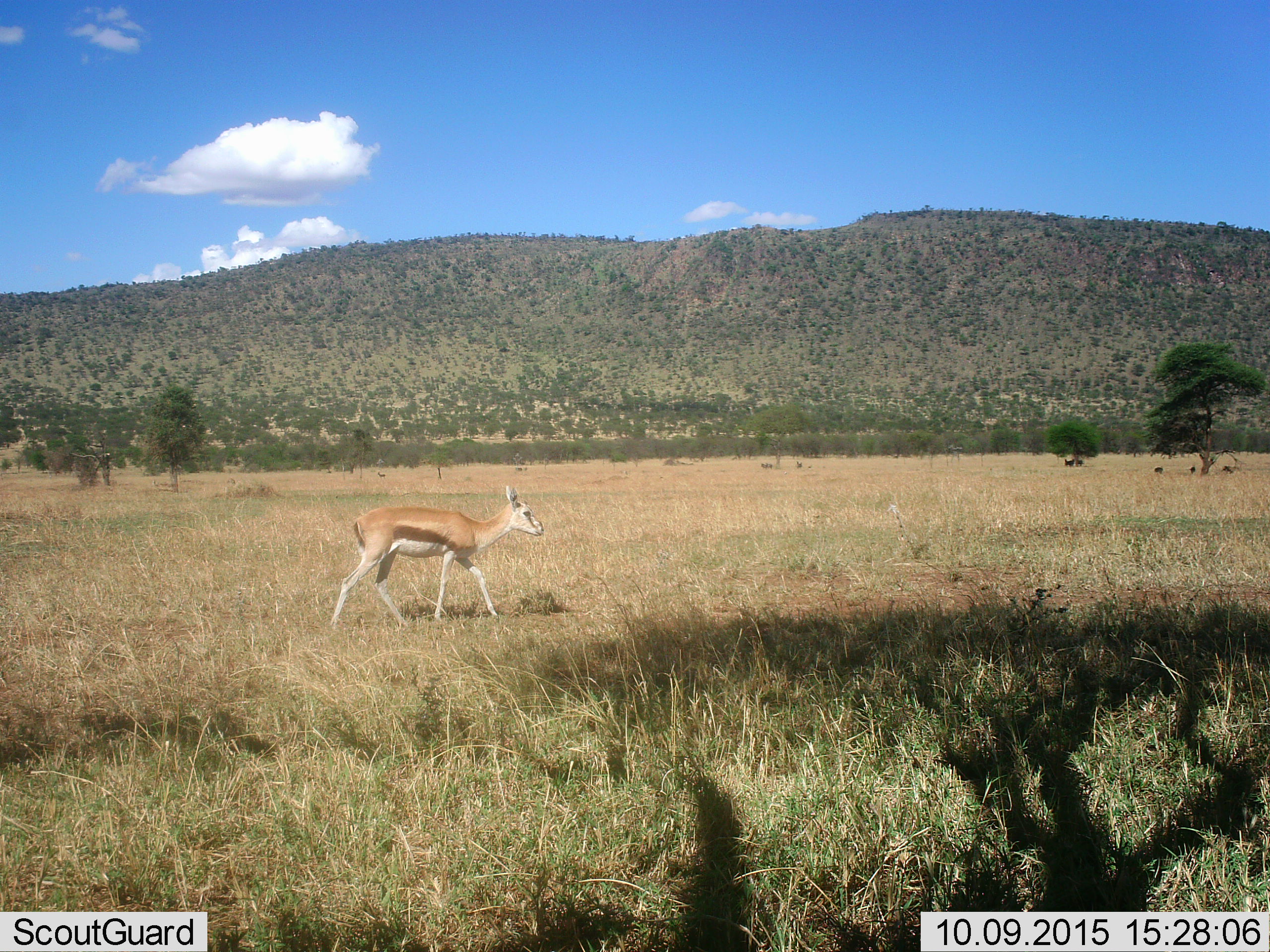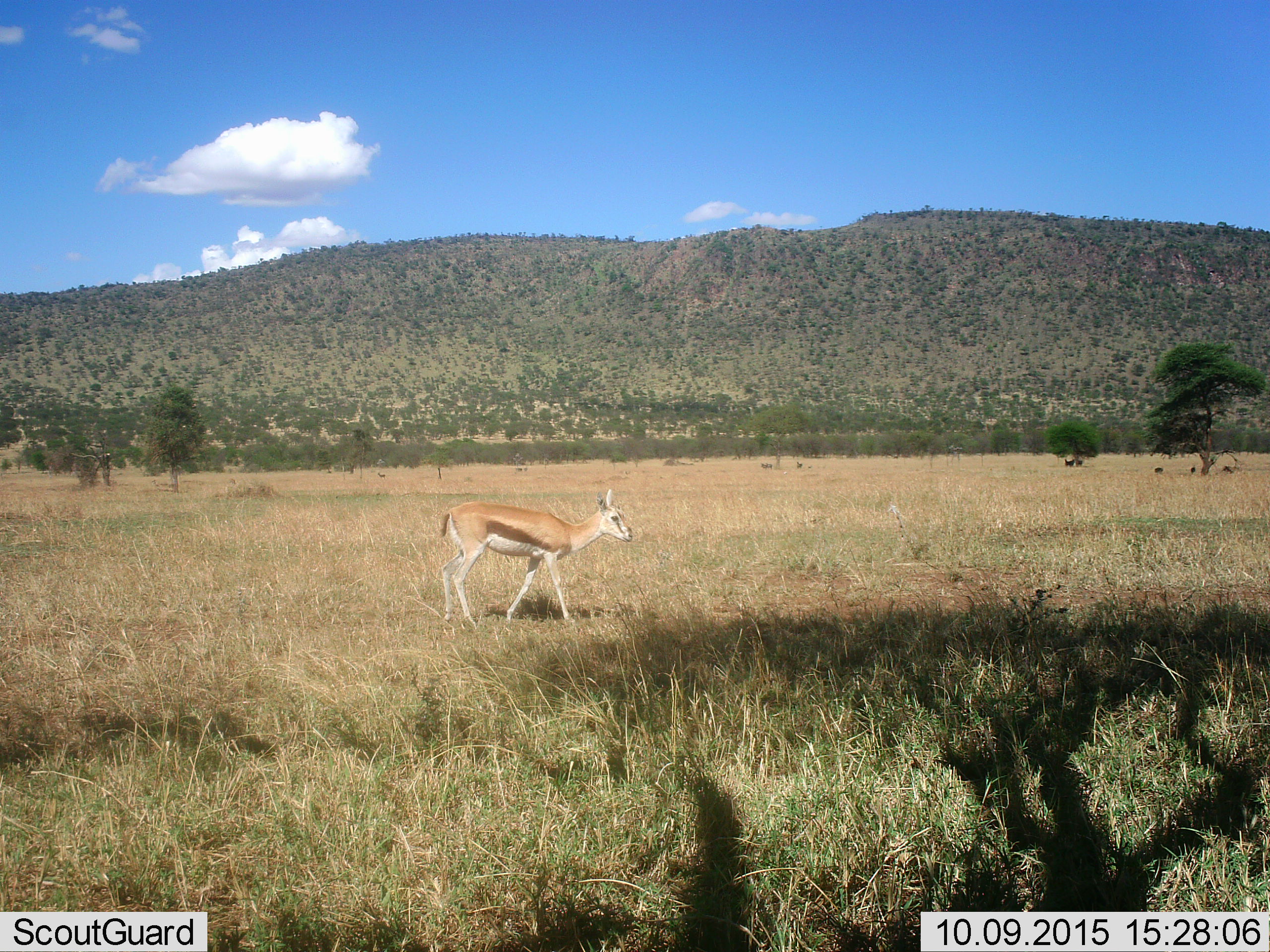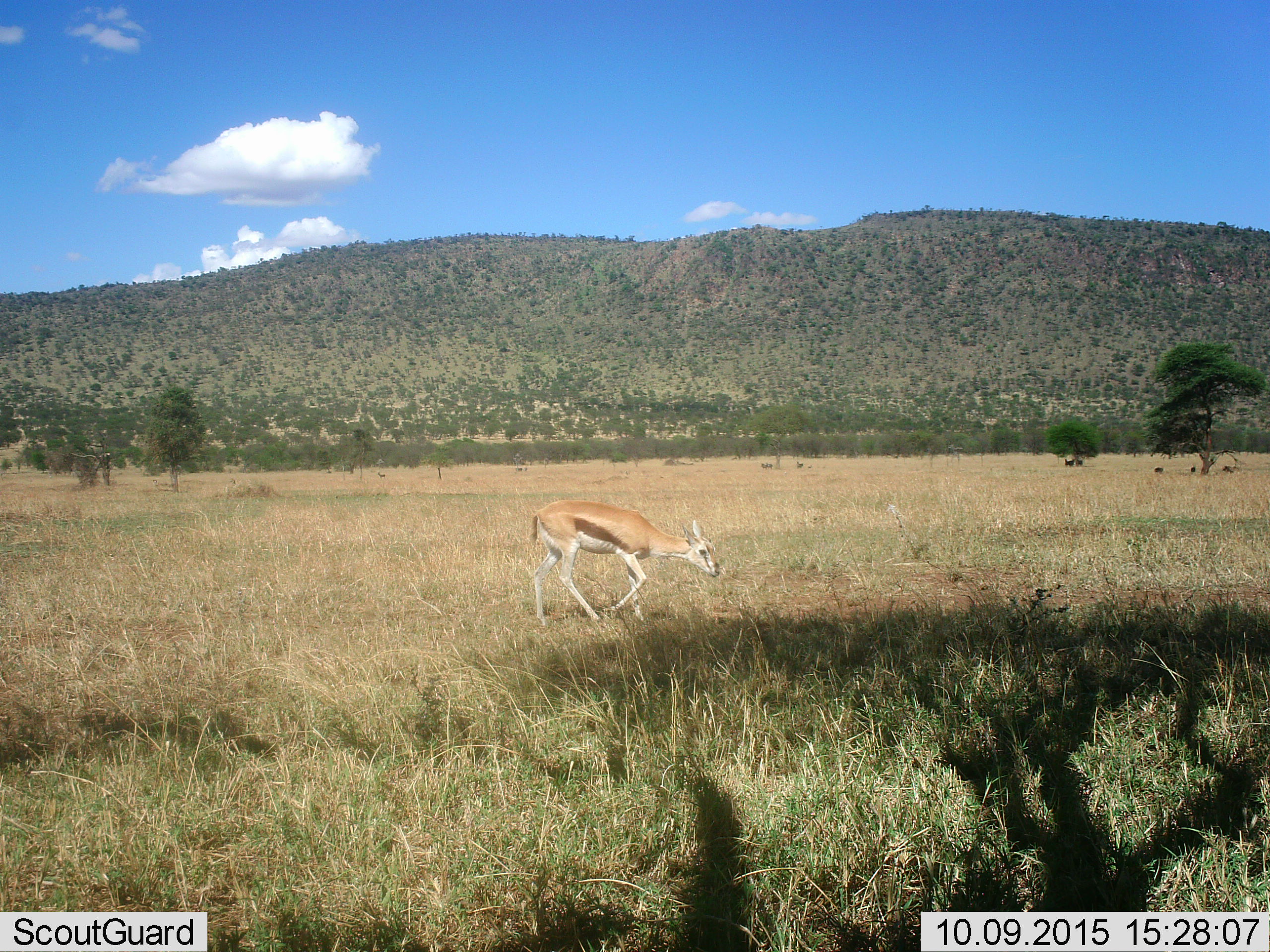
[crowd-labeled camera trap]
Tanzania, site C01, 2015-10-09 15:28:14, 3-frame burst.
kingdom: Animalia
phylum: Chordata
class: Mammalia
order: Artiodactyla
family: Bovidae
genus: Eudorcas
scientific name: Eudorcas thomsonii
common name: thomson's gazelle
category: gazellethomsons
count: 1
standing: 31%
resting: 0%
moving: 92%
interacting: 0%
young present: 0%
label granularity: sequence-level